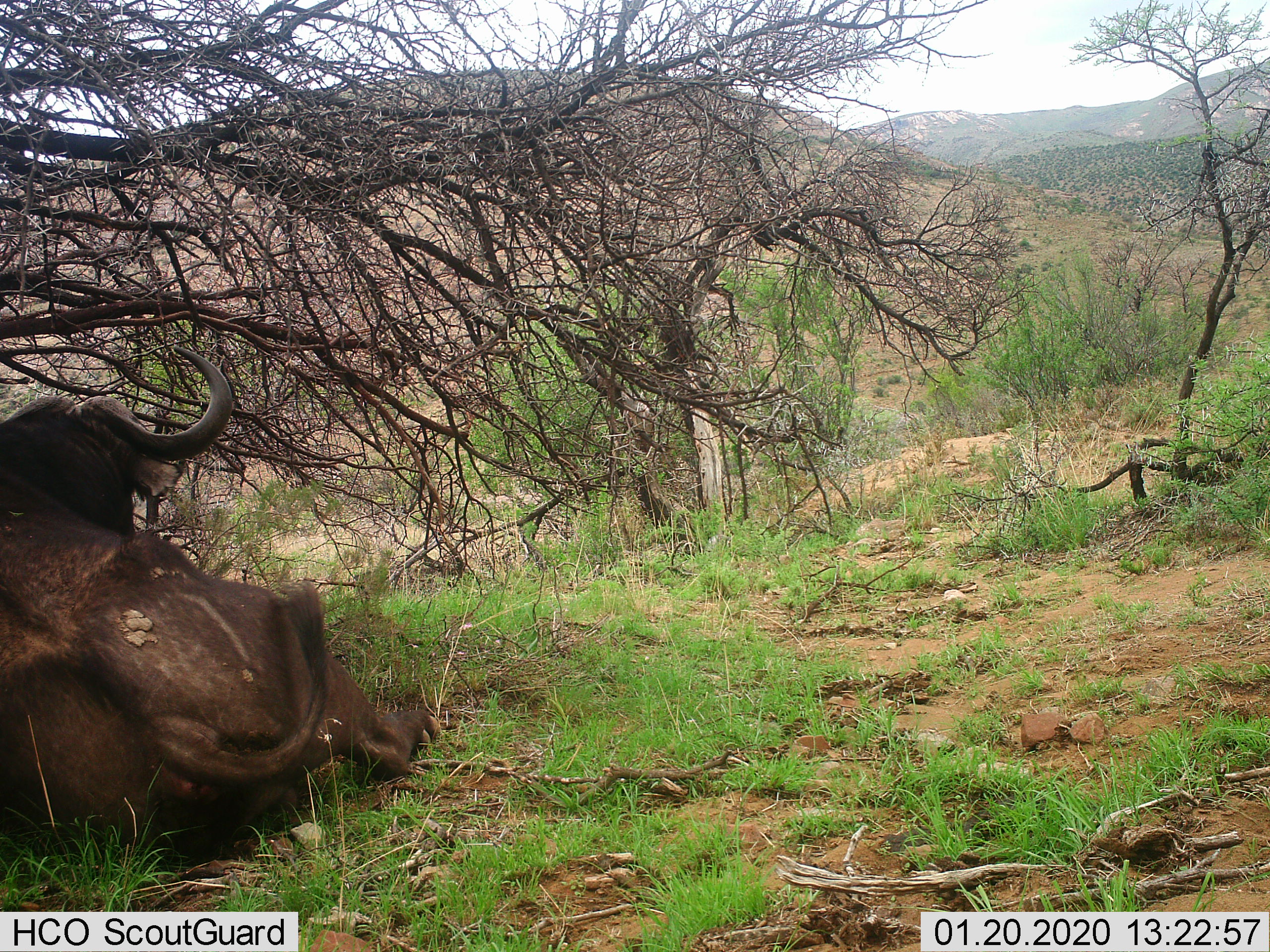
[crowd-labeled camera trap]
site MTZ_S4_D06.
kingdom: Animalia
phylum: Chordata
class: Mammalia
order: Artiodactyla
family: Bovidae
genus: Syncerus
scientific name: Syncerus caffer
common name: african buffalo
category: buffalo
Buffalo (african buffalo) (Syncerus caffer), count 1. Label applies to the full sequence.